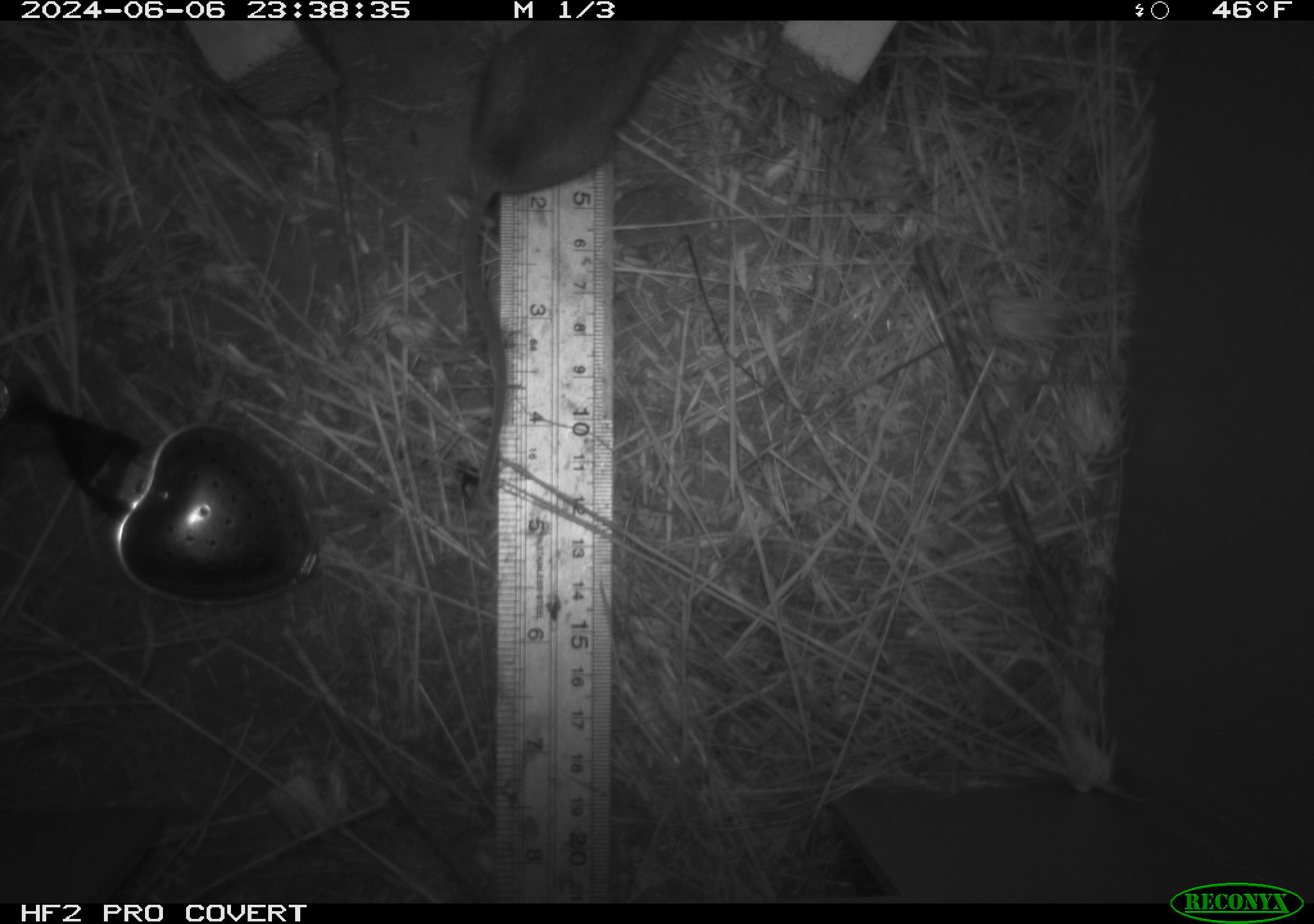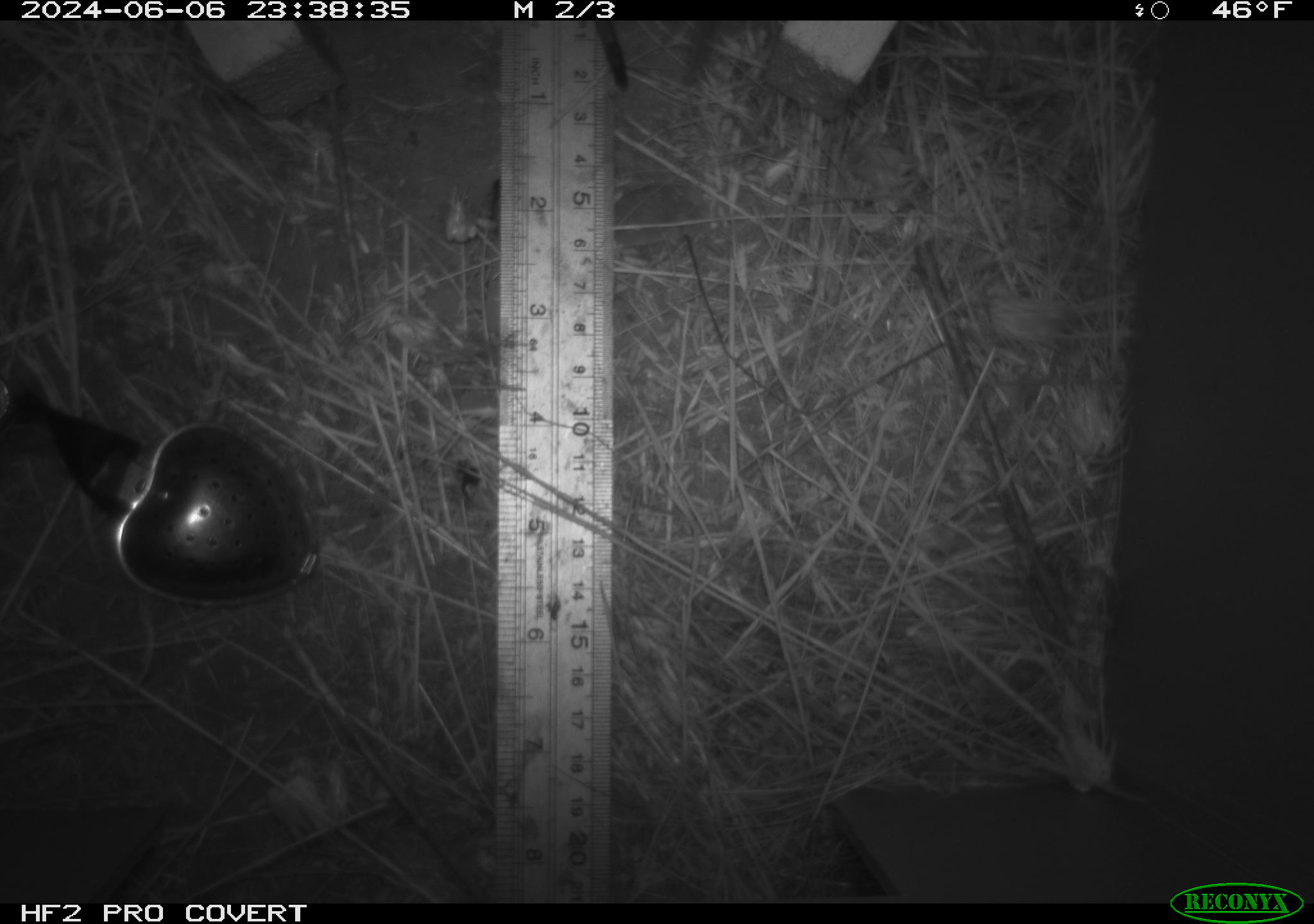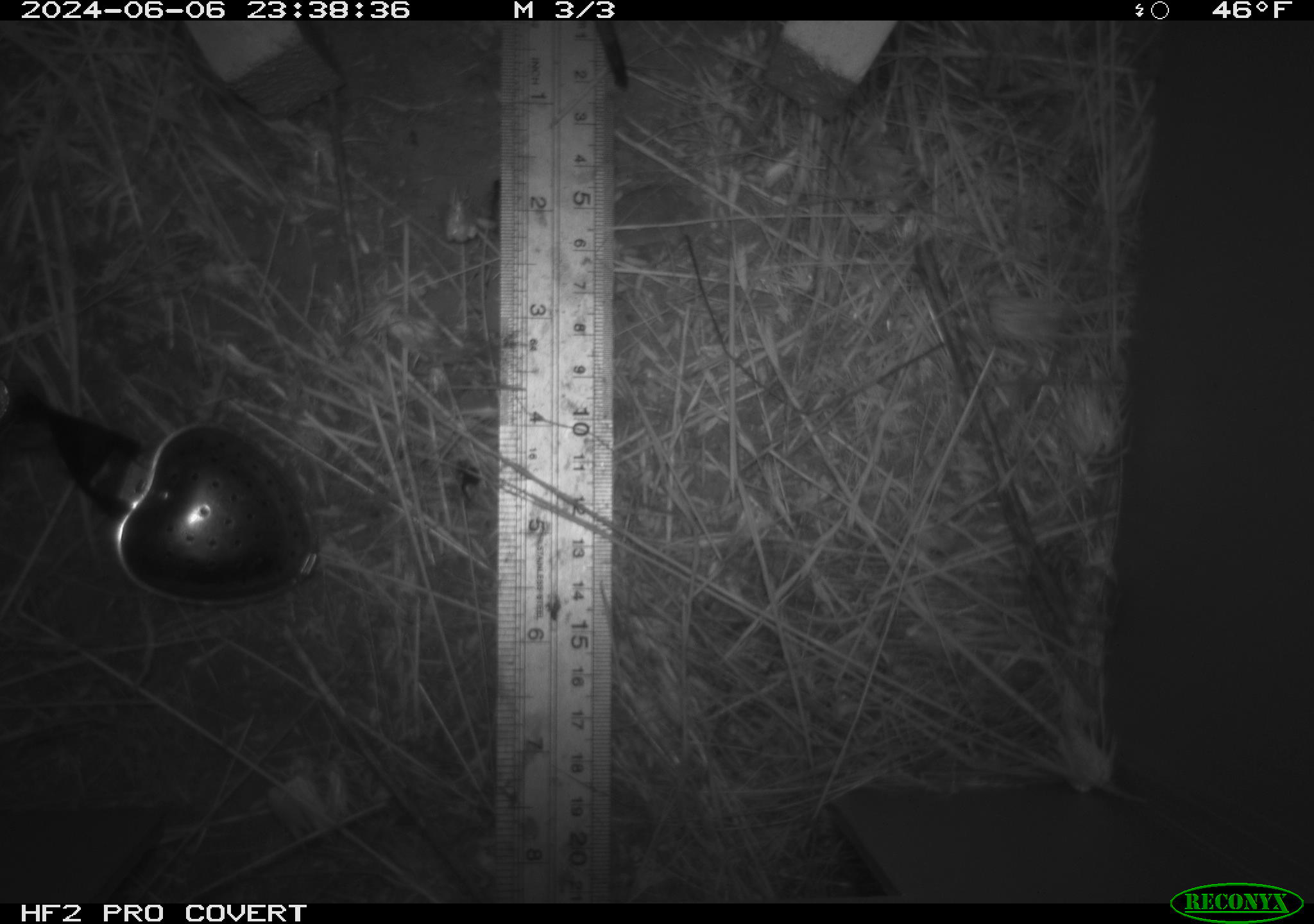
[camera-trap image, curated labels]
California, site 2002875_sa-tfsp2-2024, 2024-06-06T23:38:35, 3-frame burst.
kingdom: Animalia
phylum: Chordata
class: Mammalia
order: Rodentia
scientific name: Rodentia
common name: mouse species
Mouse species (Rodentia).